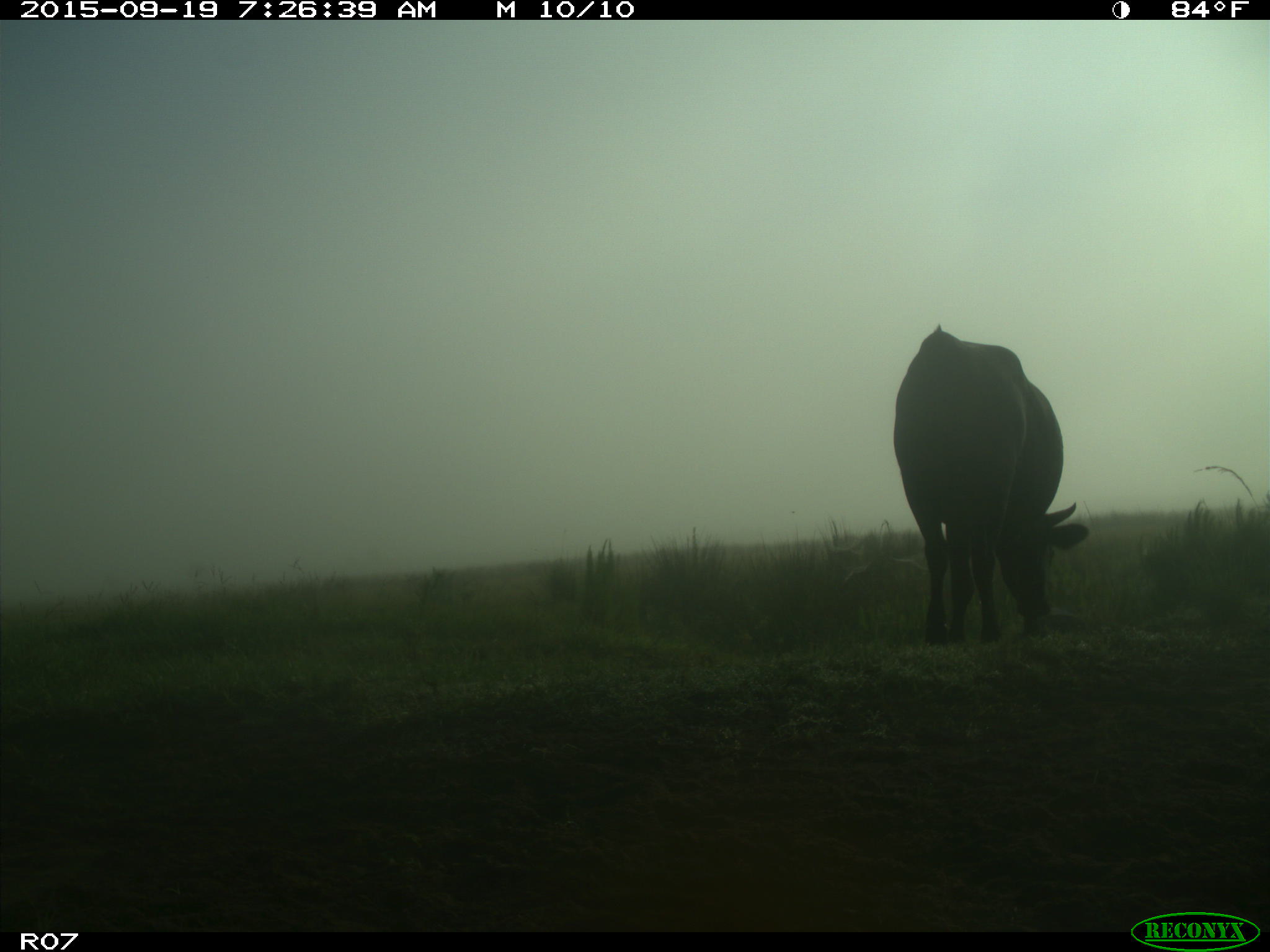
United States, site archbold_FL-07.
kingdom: Animalia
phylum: Chordata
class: Mammalia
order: Artiodactyla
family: Bovidae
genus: Bos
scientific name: Bos taurus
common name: domestic cow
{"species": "Bos taurus (domestic cow)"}